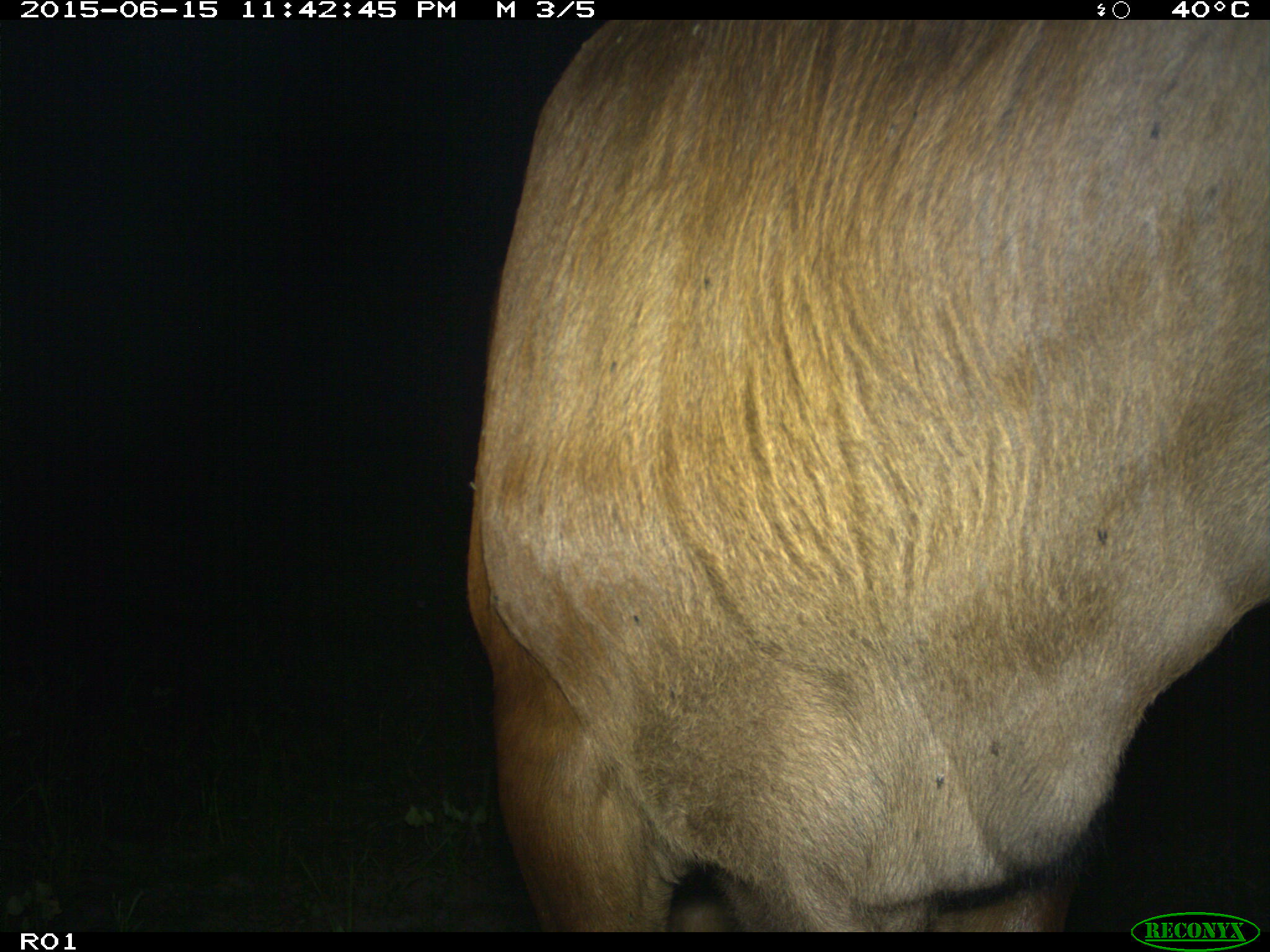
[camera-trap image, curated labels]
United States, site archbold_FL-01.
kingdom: Animalia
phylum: Chordata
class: Mammalia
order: Artiodactyla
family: Bovidae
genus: Bos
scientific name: Bos taurus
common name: domestic cow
Bos taurus (domestic cow).